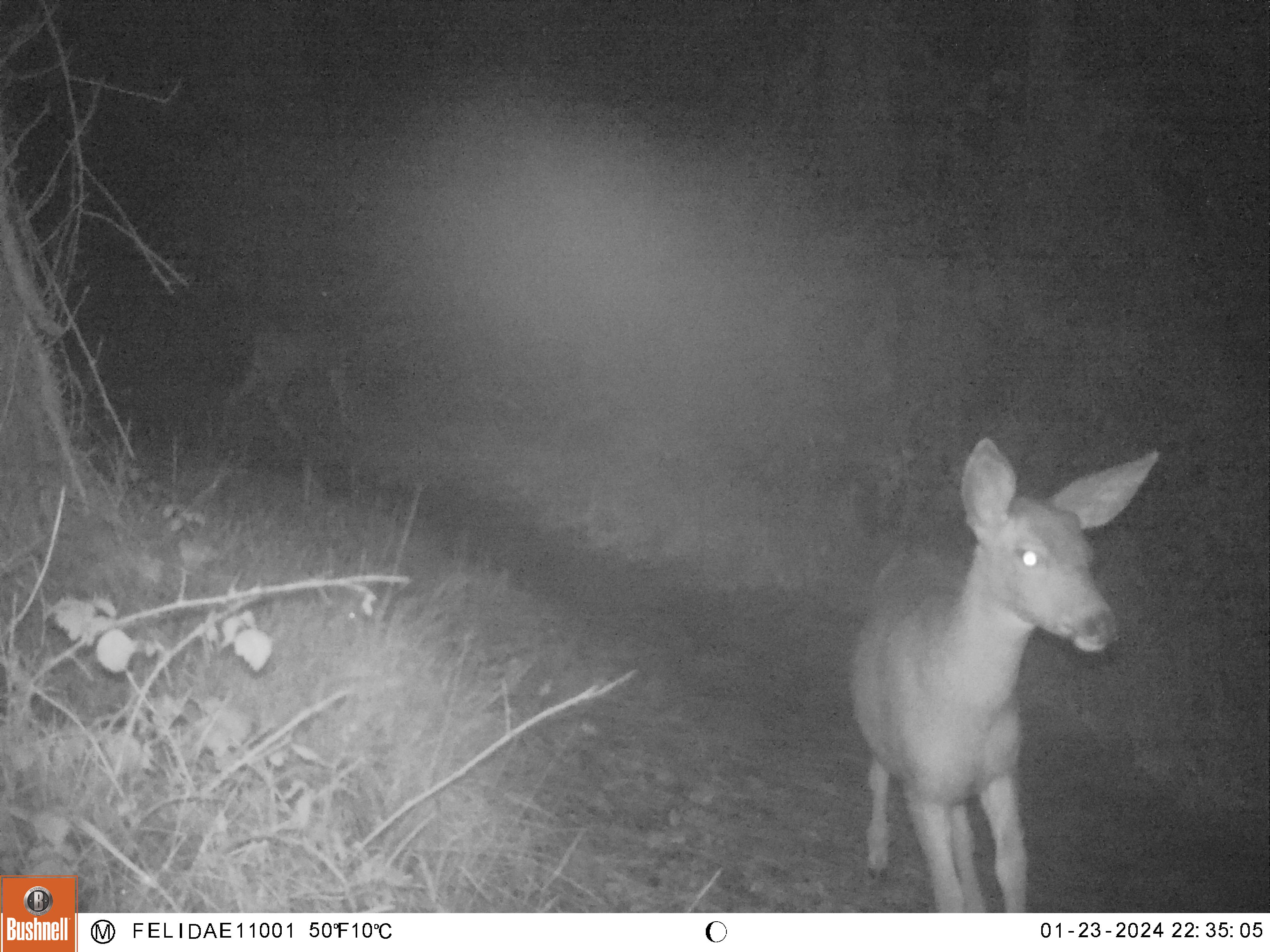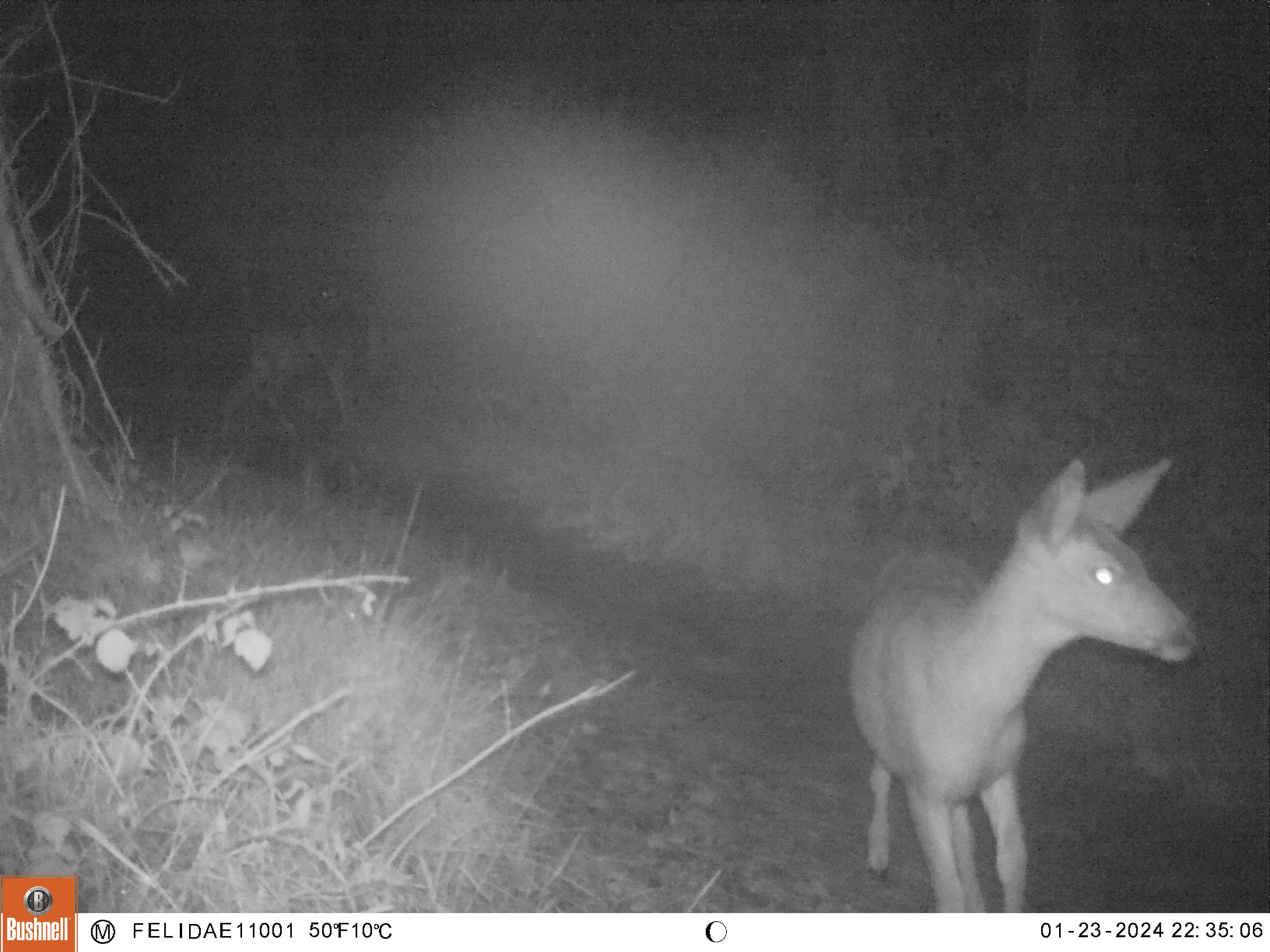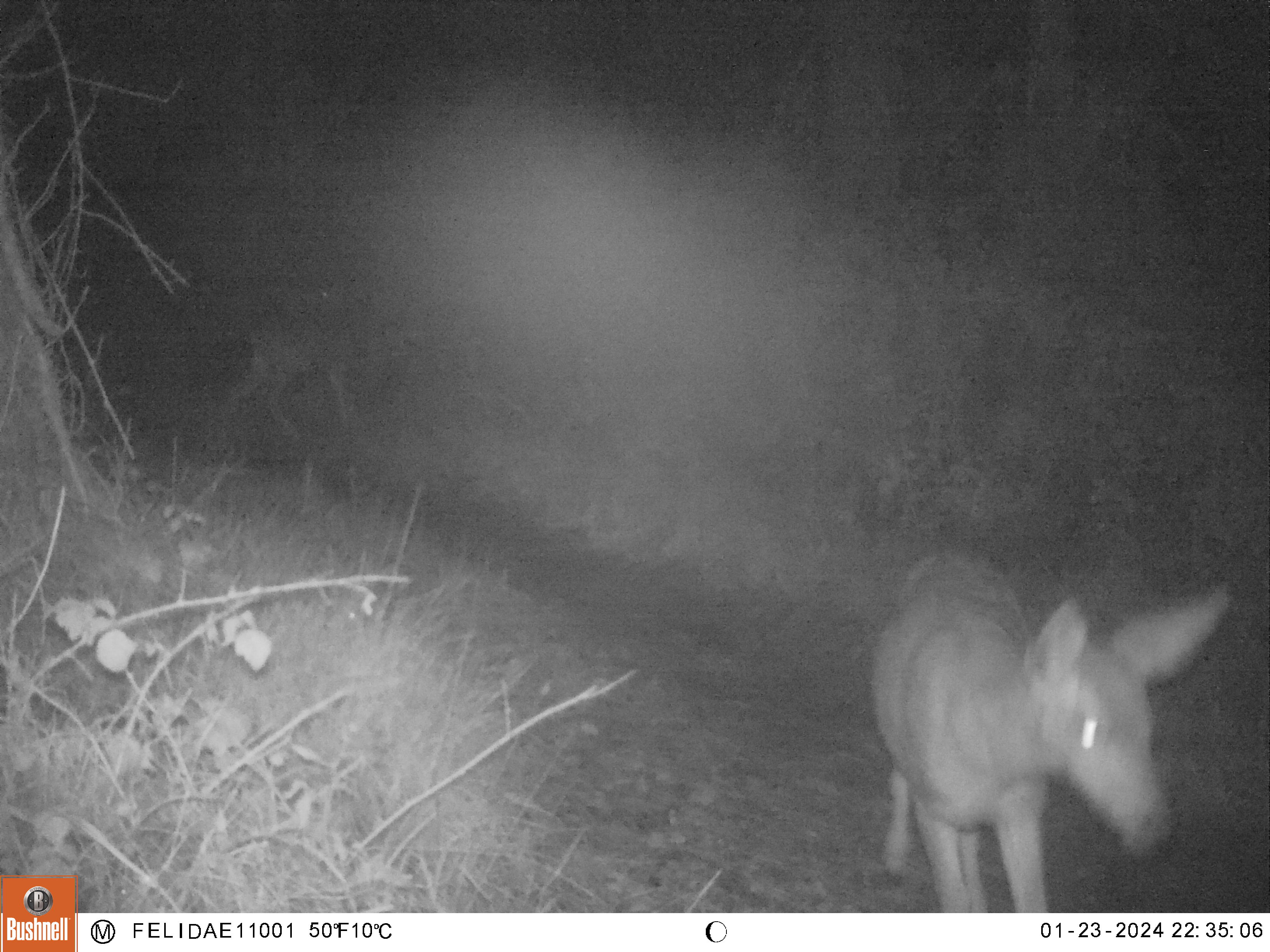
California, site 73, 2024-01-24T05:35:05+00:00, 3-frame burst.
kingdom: Animalia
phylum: Chordata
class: Mammalia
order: Artiodactyla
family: Cervidae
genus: Odocoileus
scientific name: Odocoileus hemionus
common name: mule deer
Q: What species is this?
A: Mule deer (Odocoileus hemionus).